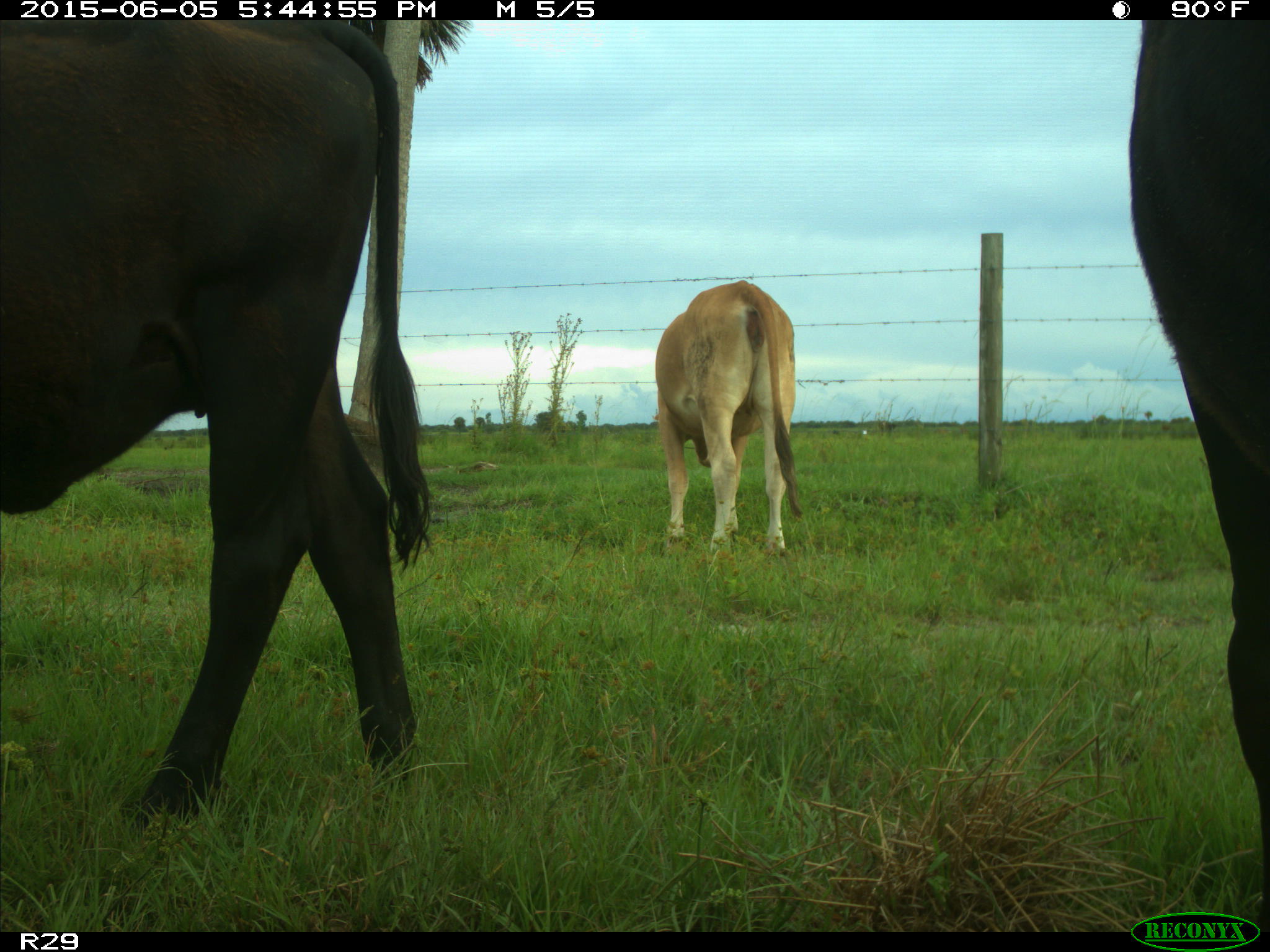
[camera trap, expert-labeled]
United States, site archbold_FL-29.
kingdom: Animalia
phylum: Chordata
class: Mammalia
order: Artiodactyla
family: Bovidae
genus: Bos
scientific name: Bos taurus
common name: domestic cow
Bos taurus (domestic cow).